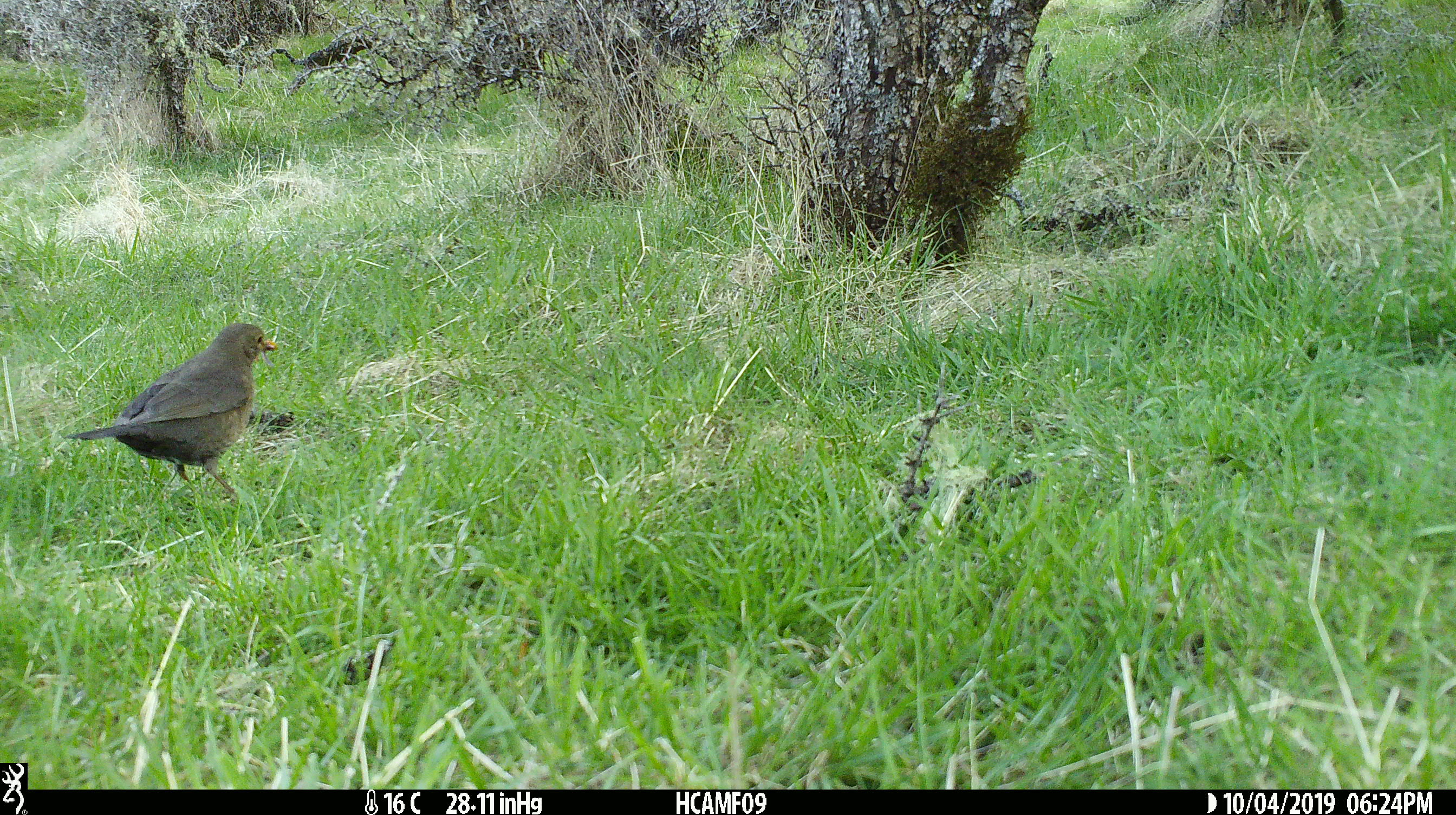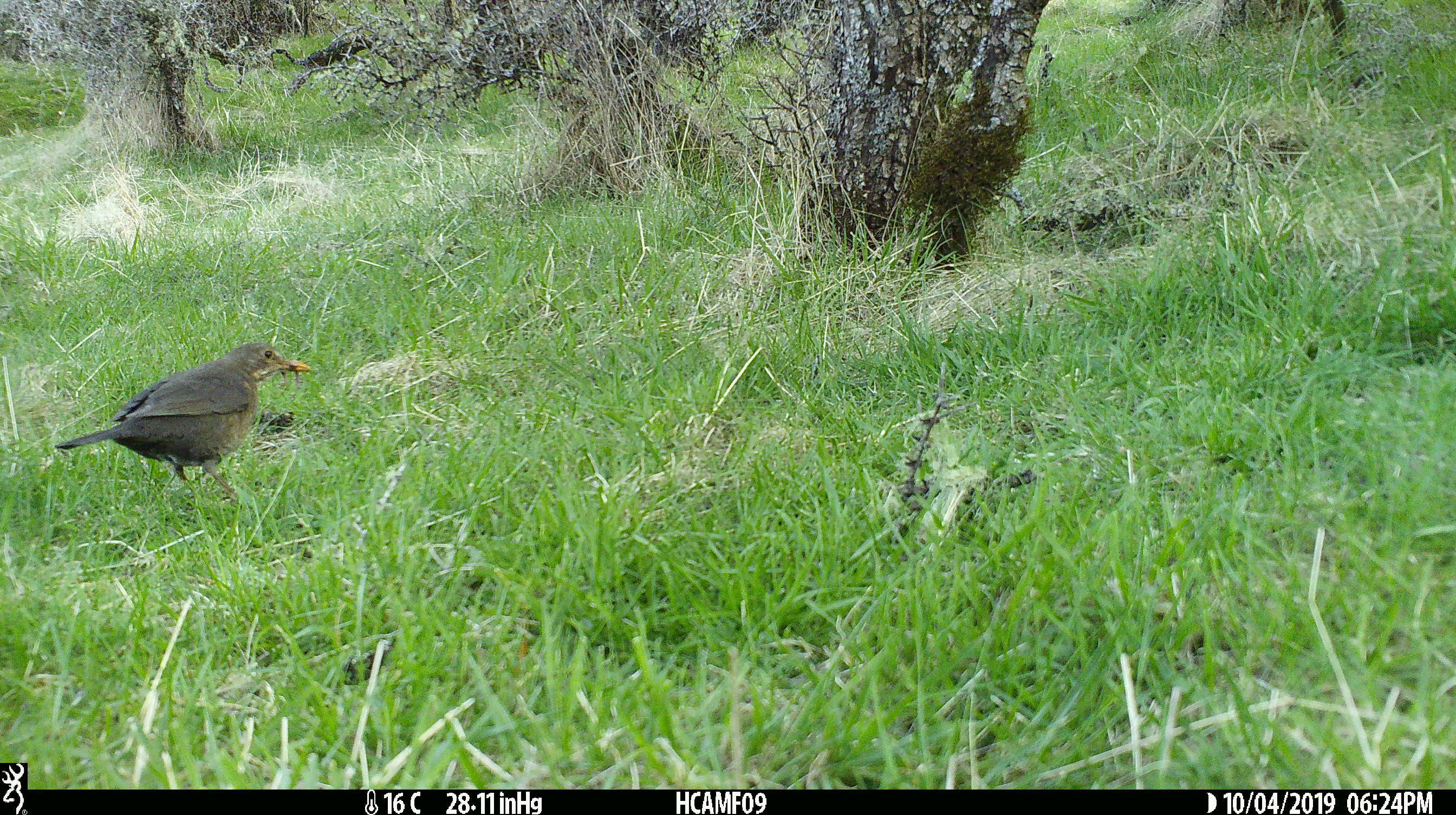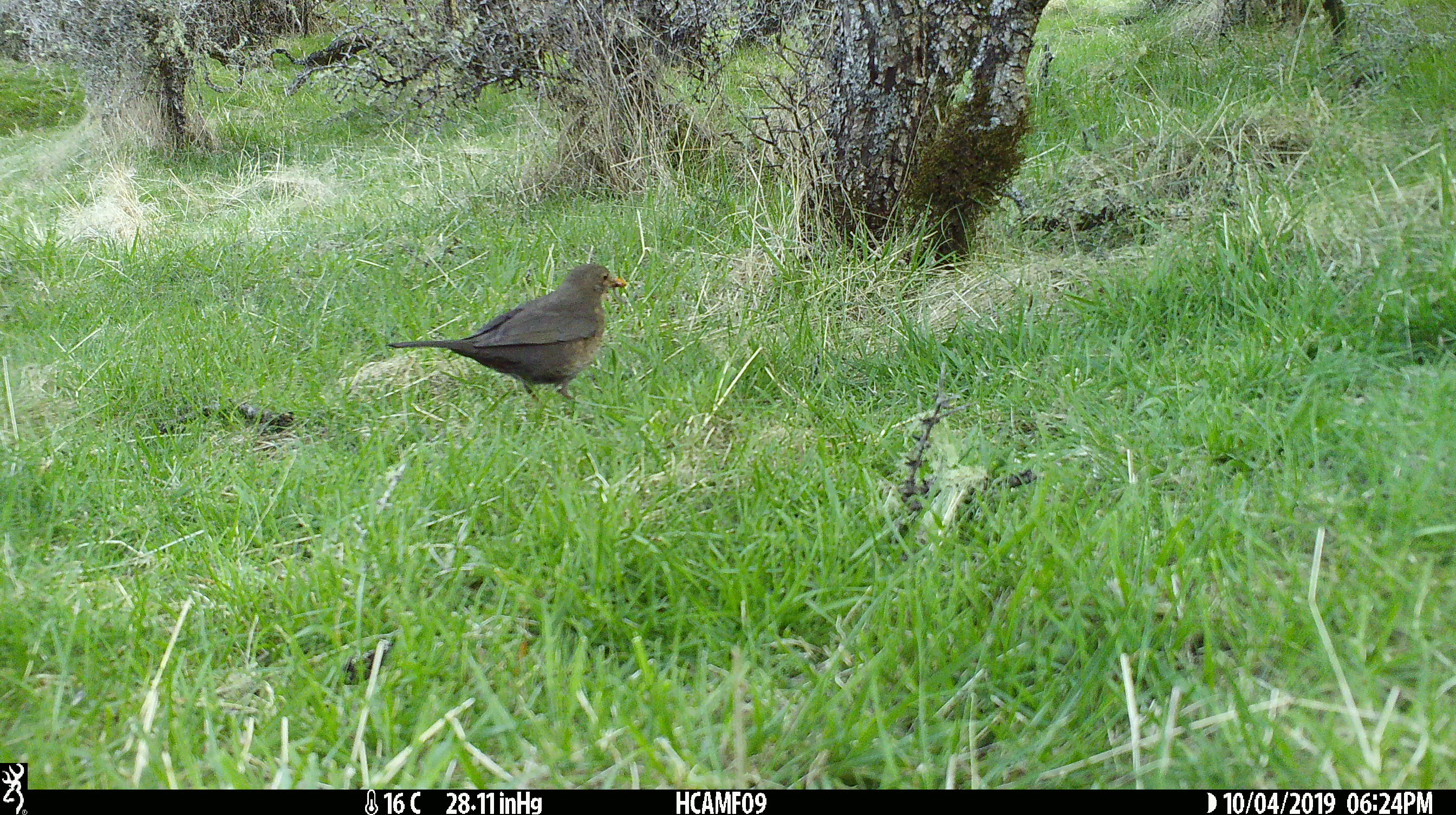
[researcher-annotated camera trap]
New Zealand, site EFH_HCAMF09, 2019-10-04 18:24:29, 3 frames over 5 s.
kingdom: Animalia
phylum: Chordata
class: Aves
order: Passeriformes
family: Turdidae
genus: Turdus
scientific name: Turdus merula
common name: eurasian blackbird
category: blackbird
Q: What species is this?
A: Blackbird (eurasian blackbird) (Turdus merula).